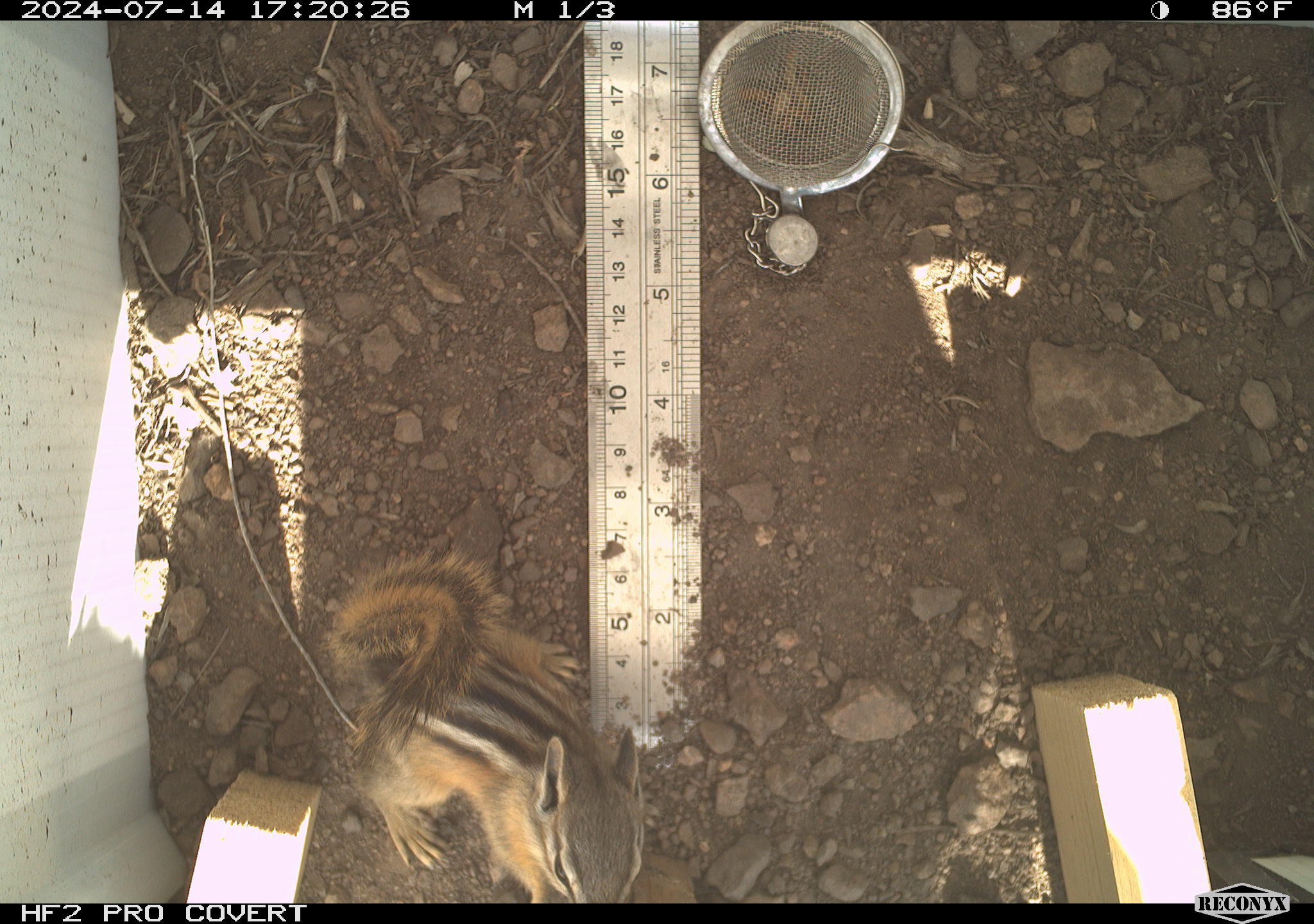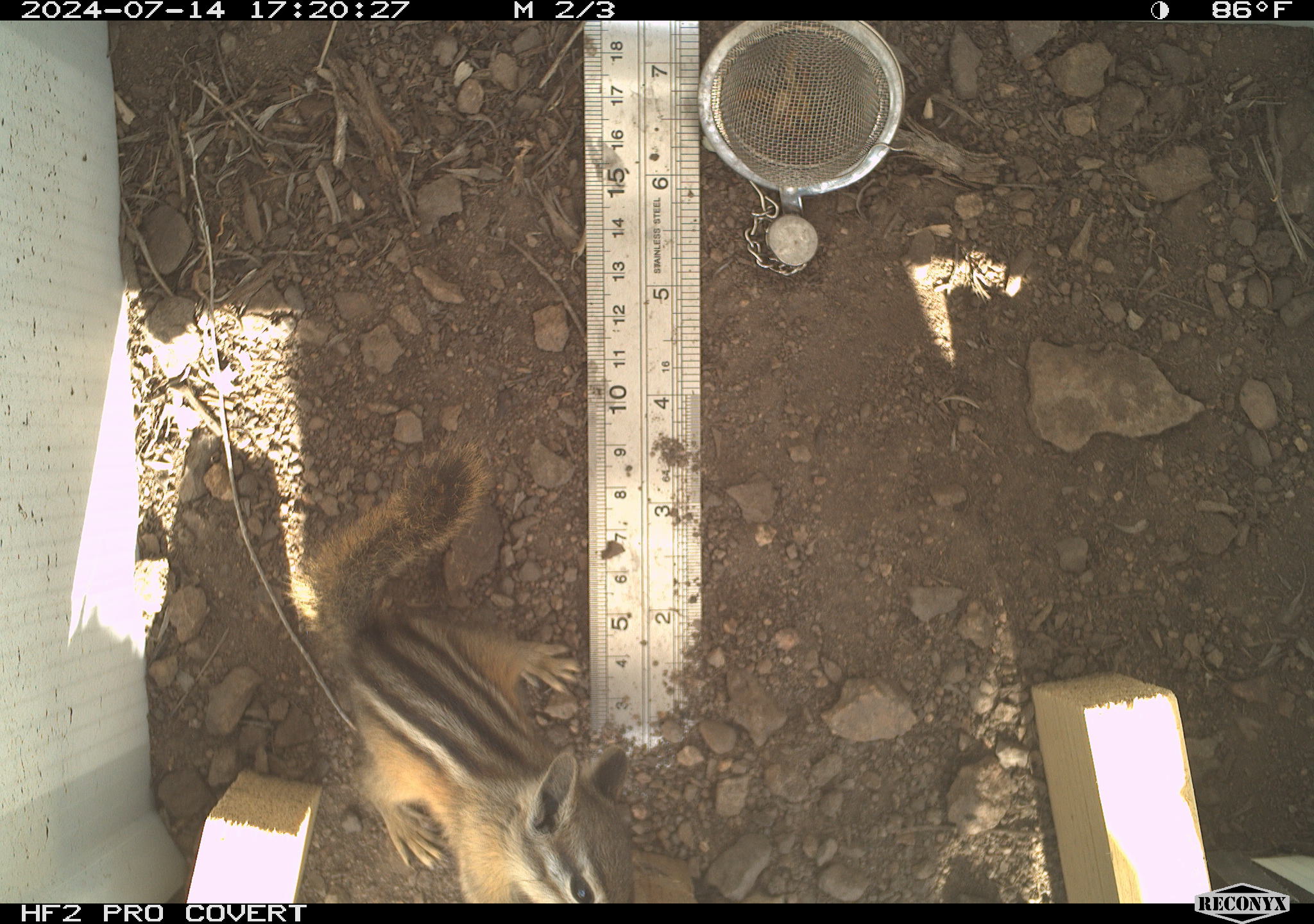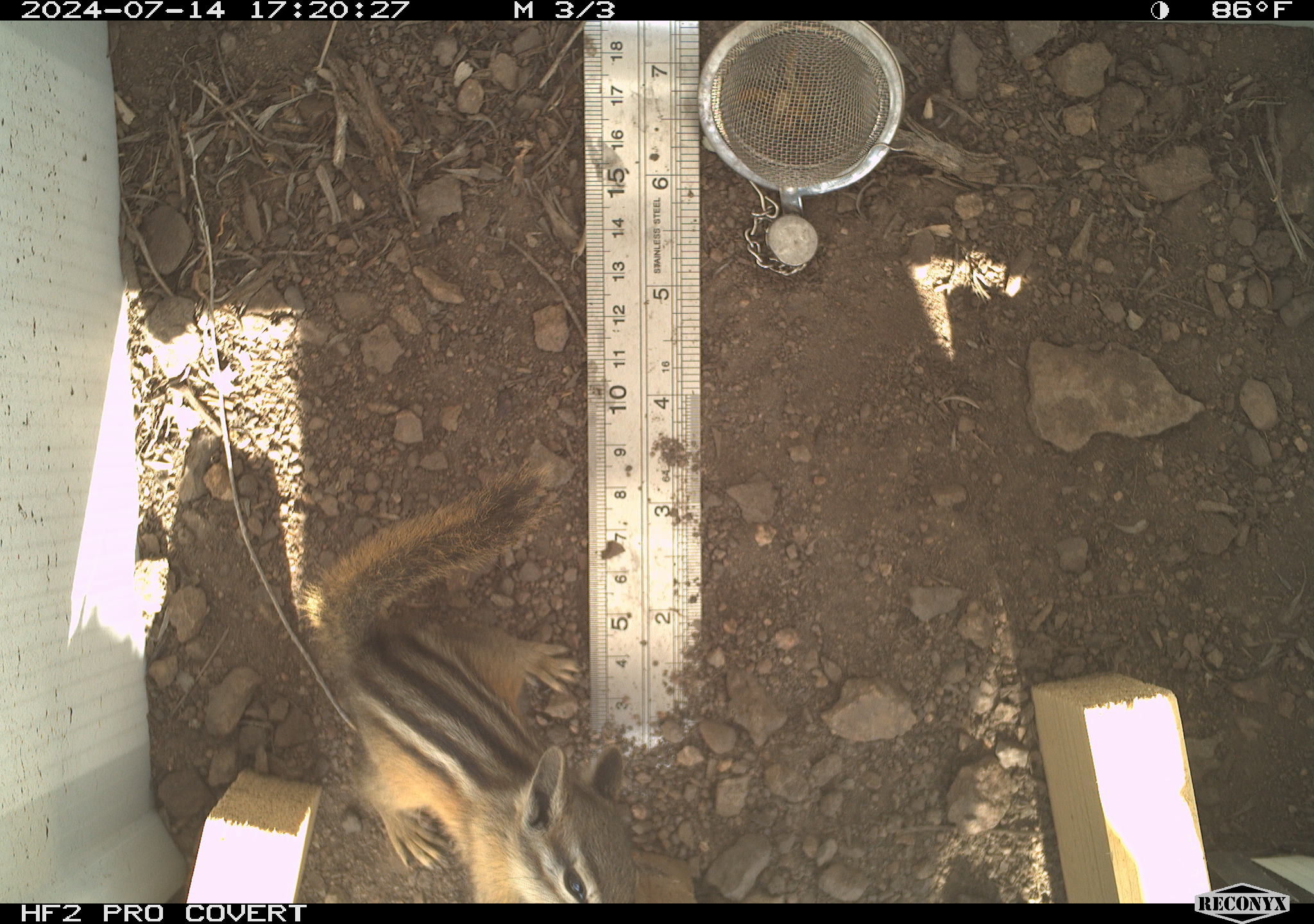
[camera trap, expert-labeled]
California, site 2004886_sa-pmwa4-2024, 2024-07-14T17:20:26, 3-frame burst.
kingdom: Animalia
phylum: Chordata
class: Mammalia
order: Rodentia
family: Sciuridae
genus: Neotamias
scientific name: Neotamias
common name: western chipmunks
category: neotamias species